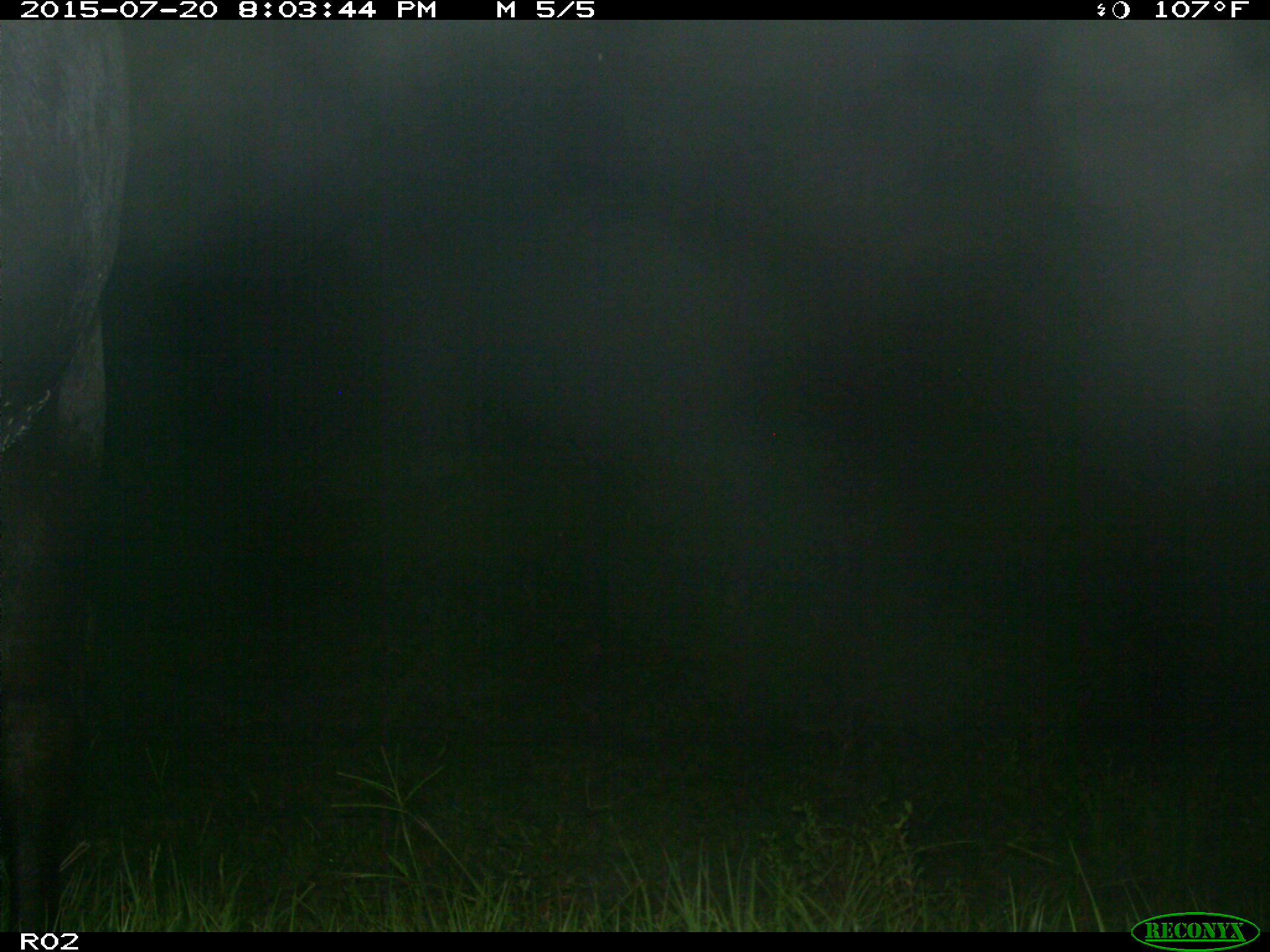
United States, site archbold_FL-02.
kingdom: Animalia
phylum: Chordata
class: Mammalia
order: Artiodactyla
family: Bovidae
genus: Bos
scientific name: Bos taurus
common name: domestic cow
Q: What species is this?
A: Bos taurus (domestic cow).